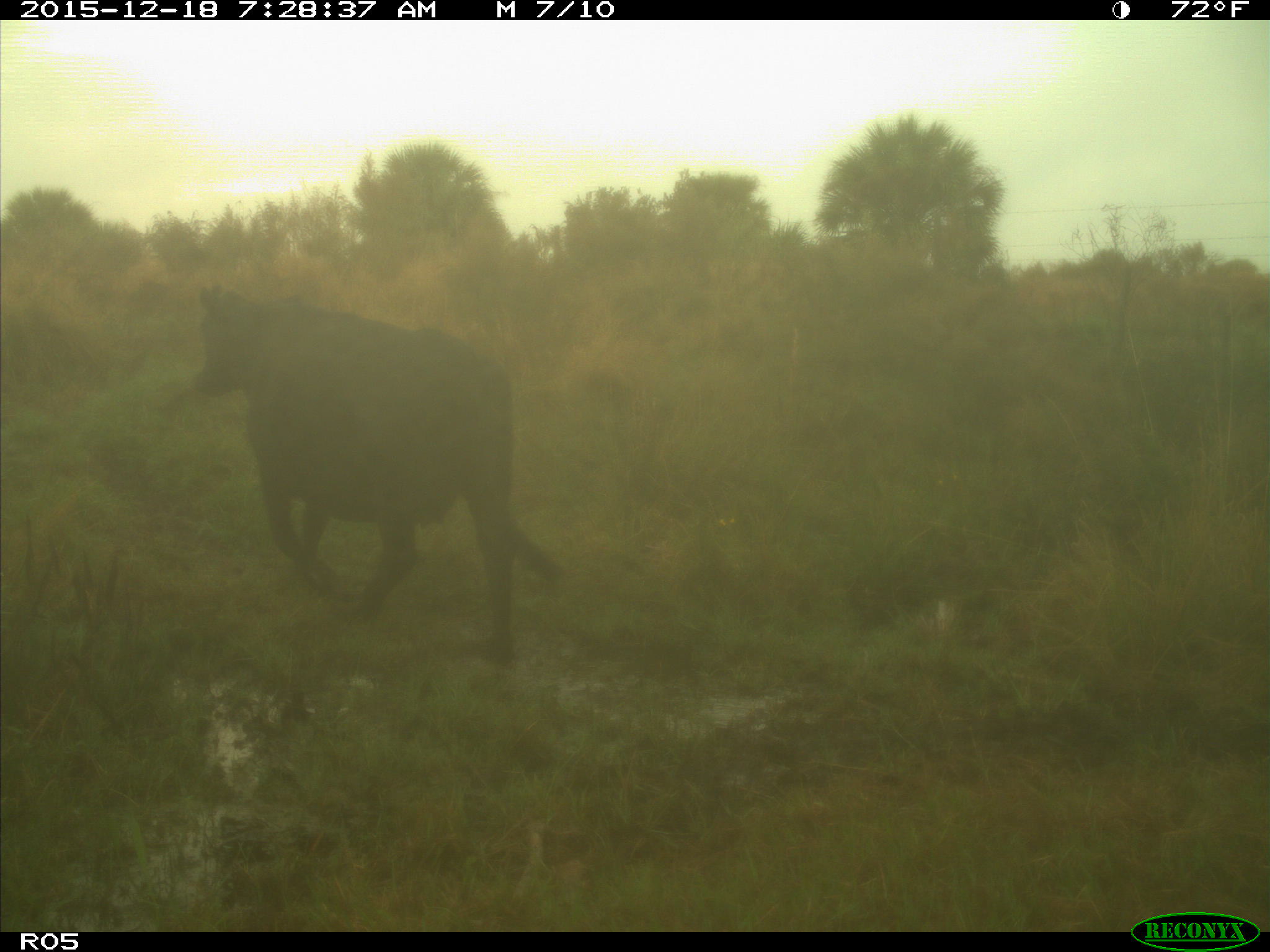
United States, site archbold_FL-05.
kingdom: Animalia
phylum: Chordata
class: Mammalia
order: Artiodactyla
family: Bovidae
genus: Bos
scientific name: Bos taurus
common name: domestic cow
Bos taurus (domestic cow).